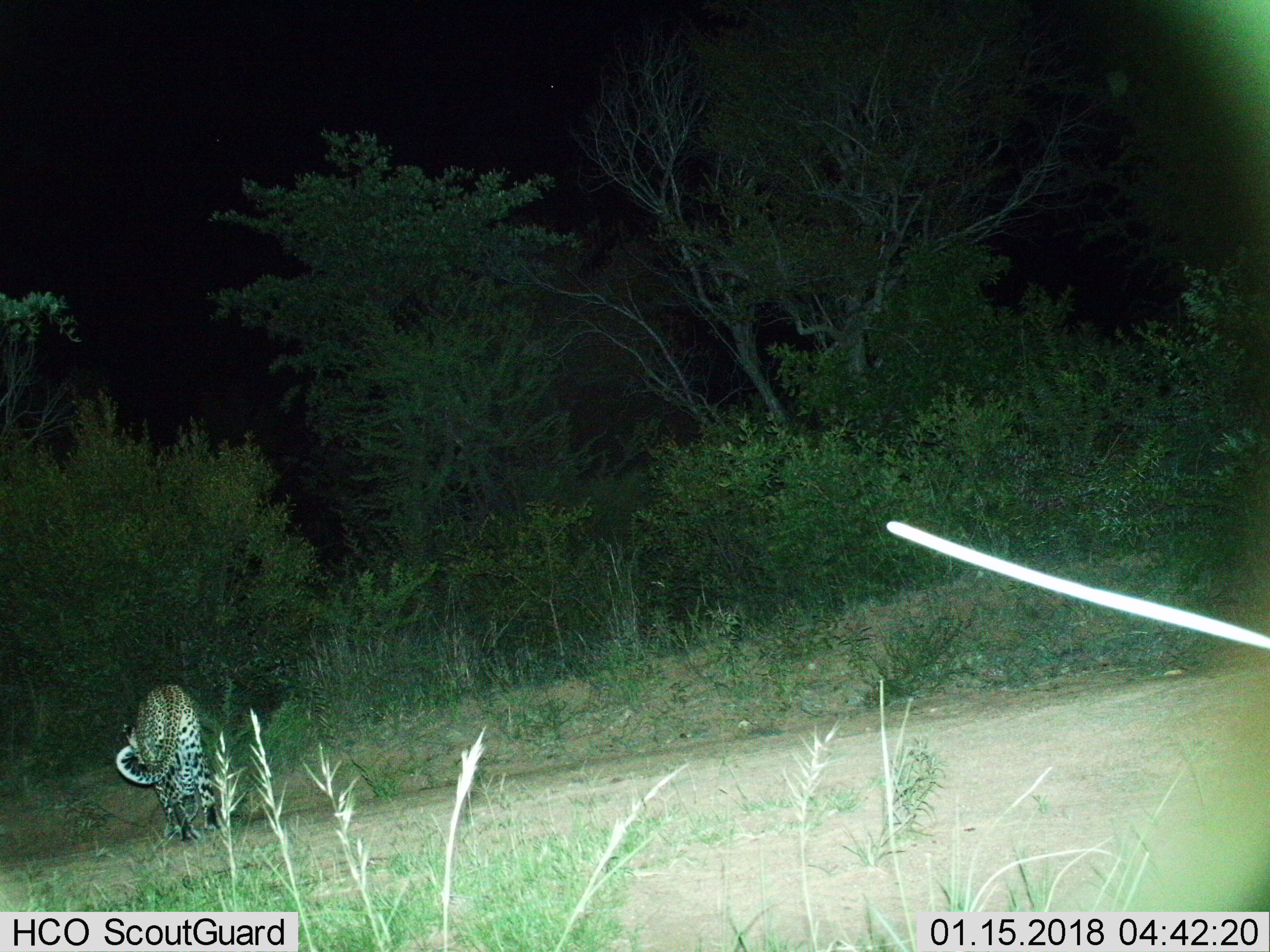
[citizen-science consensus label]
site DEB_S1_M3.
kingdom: Animalia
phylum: Chordata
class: Mammalia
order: Carnivora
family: Felidae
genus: Panthera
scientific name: Panthera pardus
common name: leopard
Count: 1.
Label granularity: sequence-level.